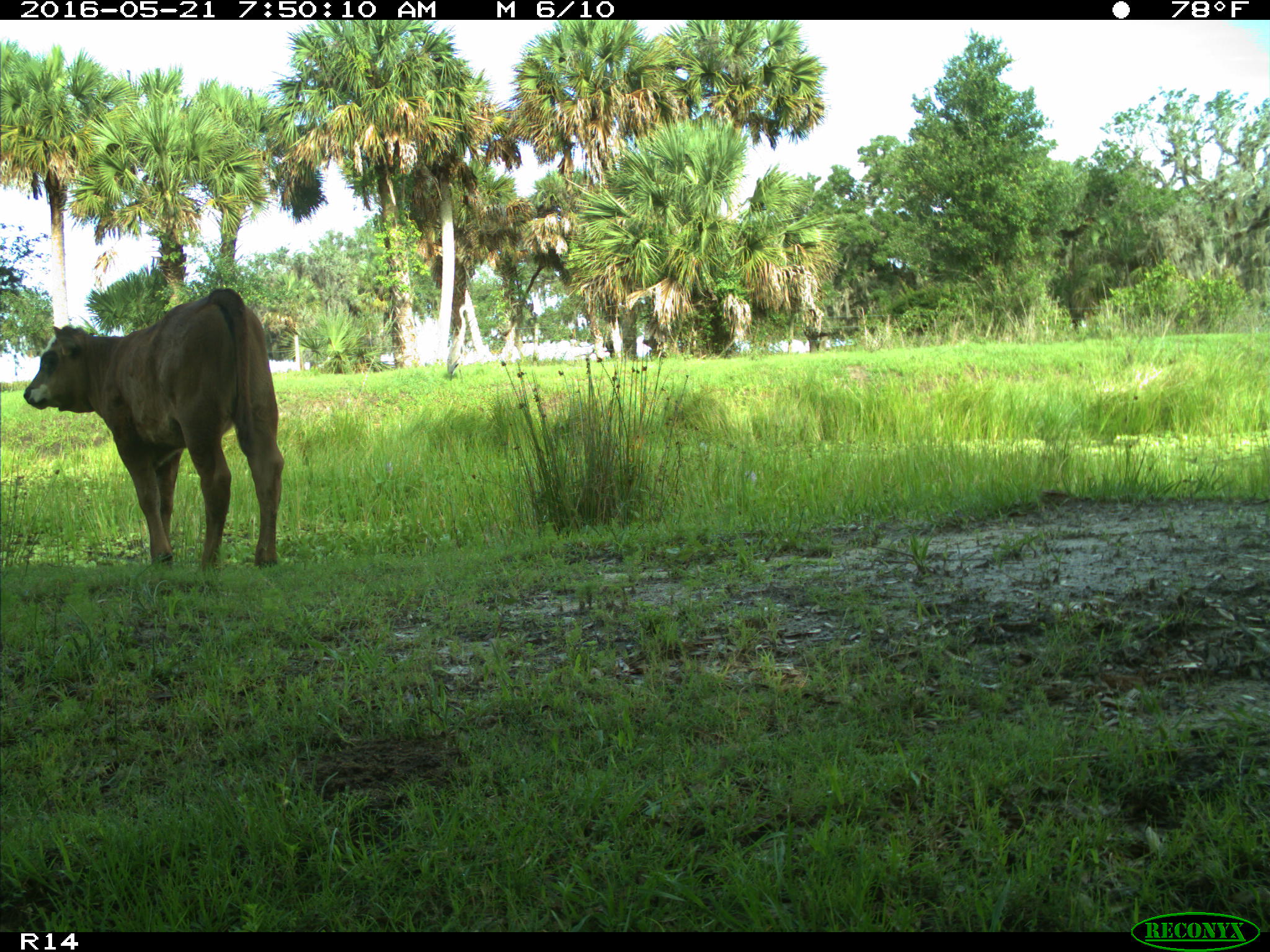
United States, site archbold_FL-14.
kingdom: Animalia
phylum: Chordata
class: Mammalia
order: Artiodactyla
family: Bovidae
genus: Bos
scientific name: Bos taurus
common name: domestic cow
Bos taurus (domestic cow).